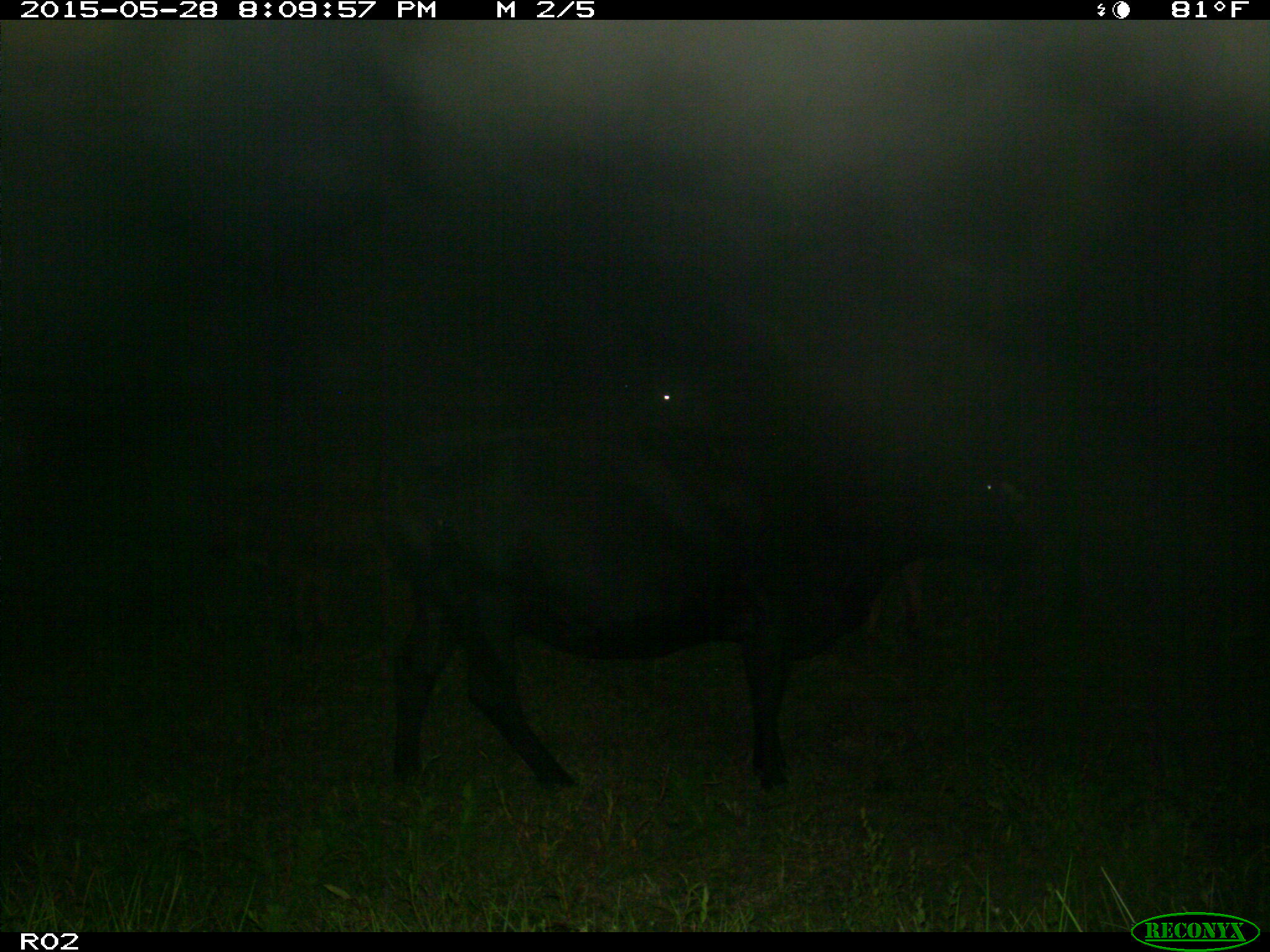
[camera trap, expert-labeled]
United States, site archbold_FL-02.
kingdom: Animalia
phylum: Chordata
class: Mammalia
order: Artiodactyla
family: Bovidae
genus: Bos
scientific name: Bos taurus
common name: domestic cow